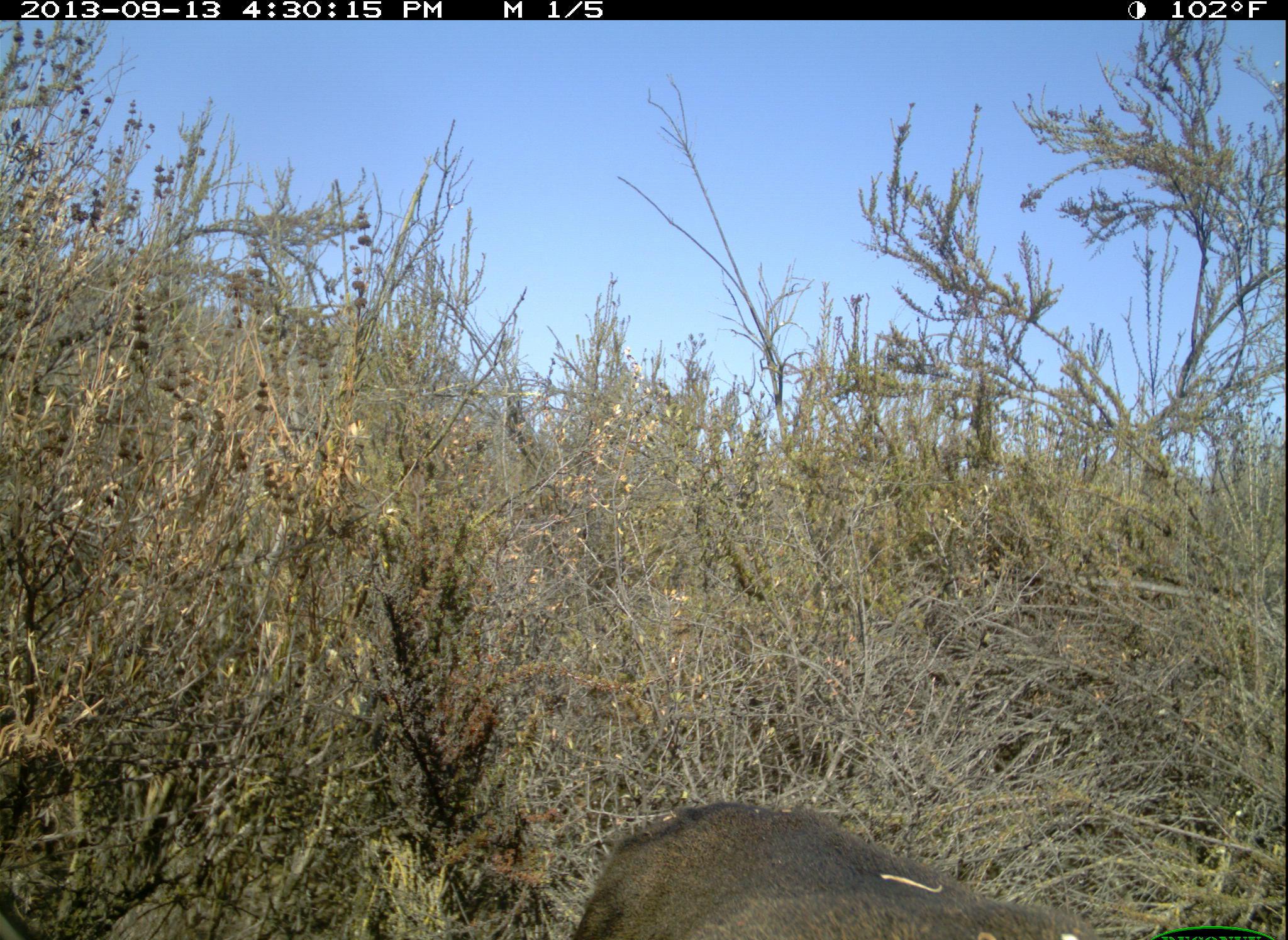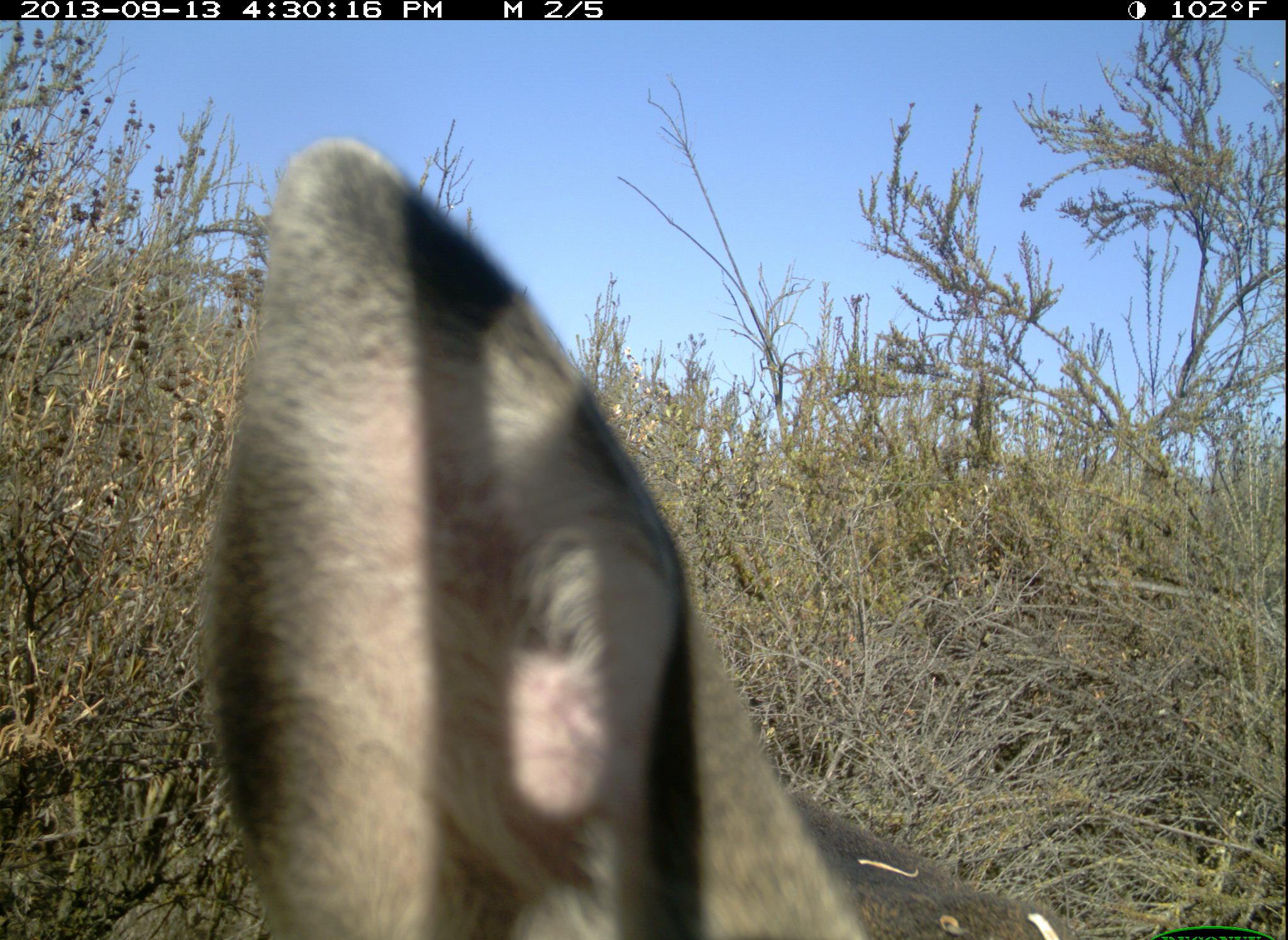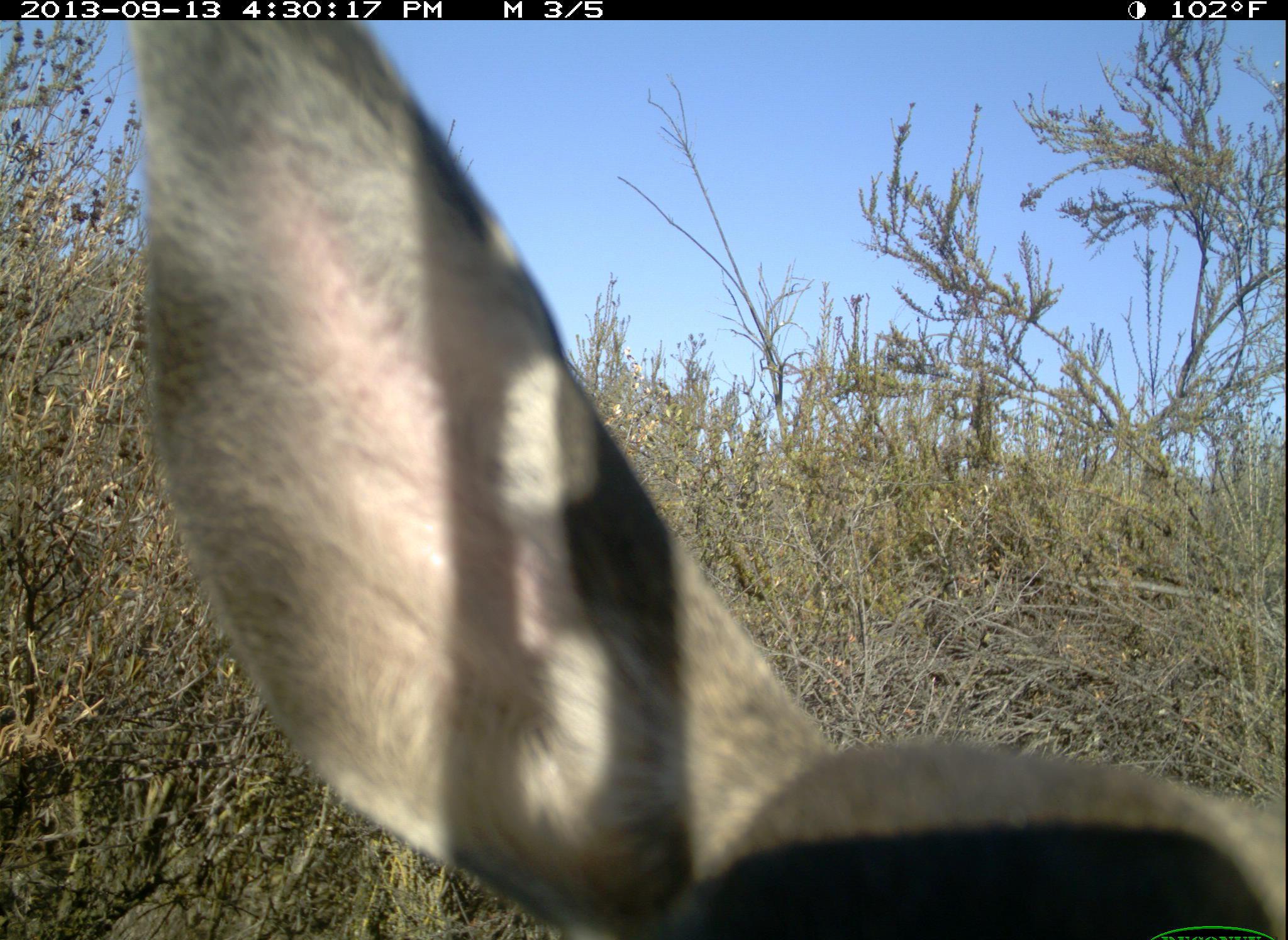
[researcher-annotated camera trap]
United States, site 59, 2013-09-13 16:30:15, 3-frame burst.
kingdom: Animalia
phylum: Chordata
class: Mammalia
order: Artiodactyla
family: Cervidae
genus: Odocoileus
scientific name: Odocoileus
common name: deer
Deer (Odocoileus).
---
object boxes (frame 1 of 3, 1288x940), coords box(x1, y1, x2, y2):
deer: box(569, 801, 1123, 940)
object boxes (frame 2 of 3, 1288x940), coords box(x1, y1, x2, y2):
deer: box(202, 135, 1085, 940)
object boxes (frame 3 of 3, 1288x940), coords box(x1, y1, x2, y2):
deer: box(124, 20, 1288, 940)